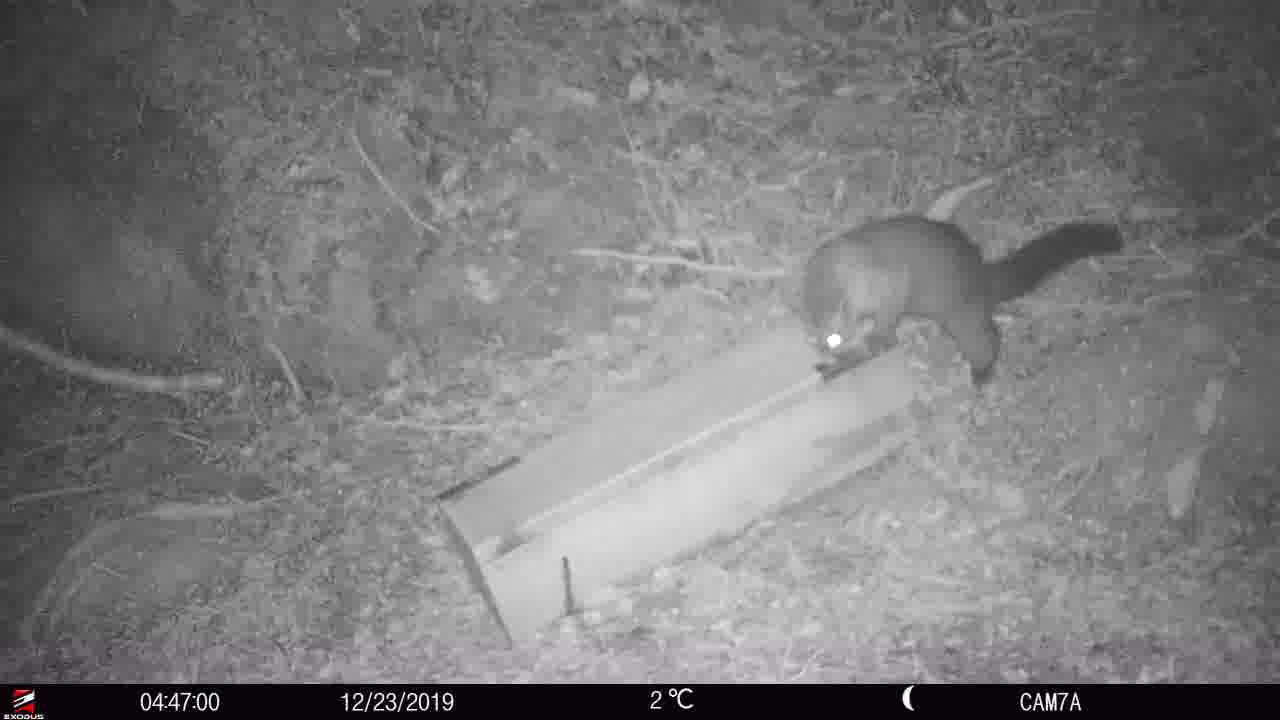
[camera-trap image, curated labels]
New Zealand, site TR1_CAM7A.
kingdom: Animalia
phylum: Chordata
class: Mammalia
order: Diprotodontia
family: Phalangeridae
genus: Trichosurus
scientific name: Trichosurus vulpecula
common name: common brushtail possum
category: possum